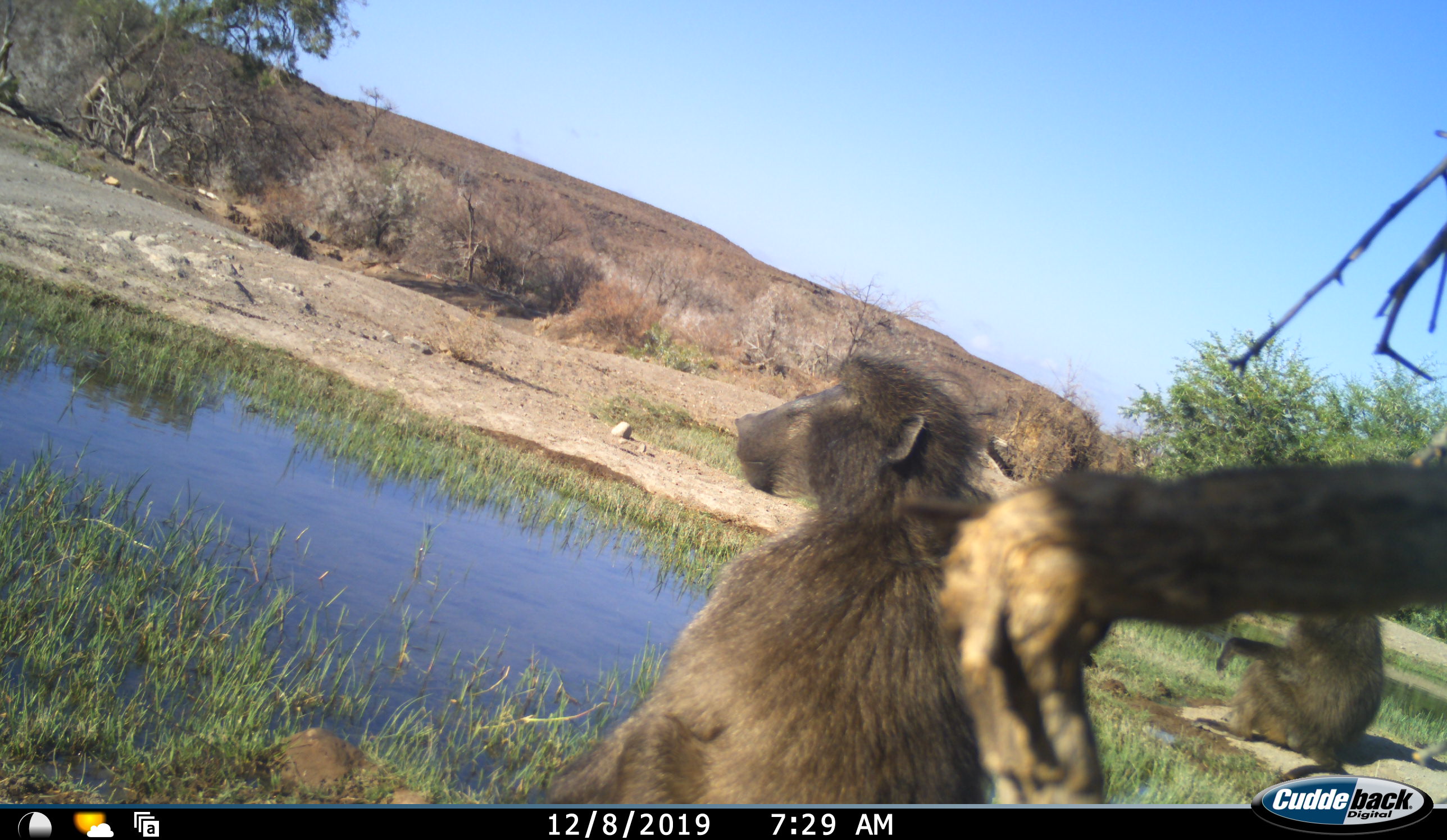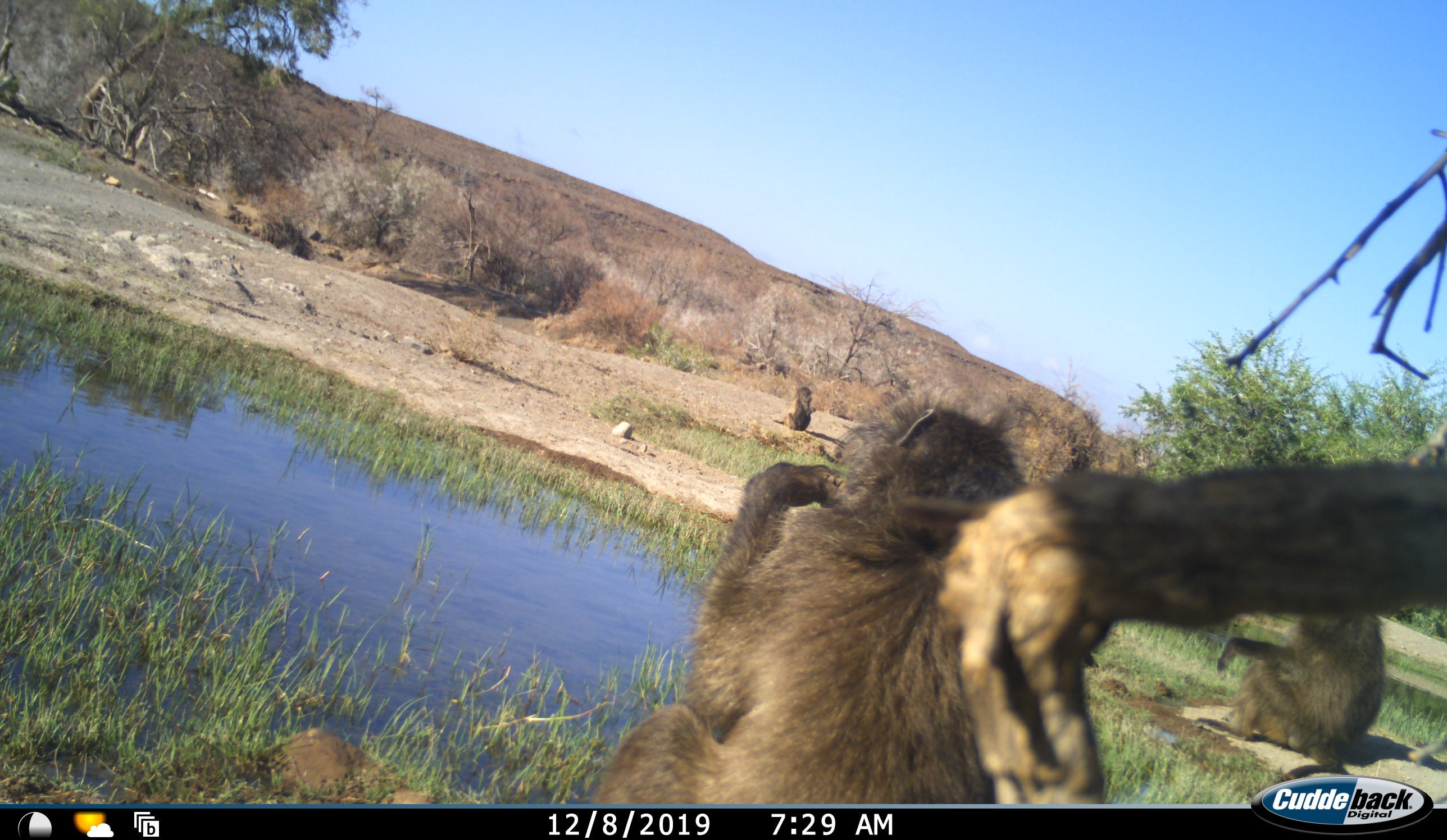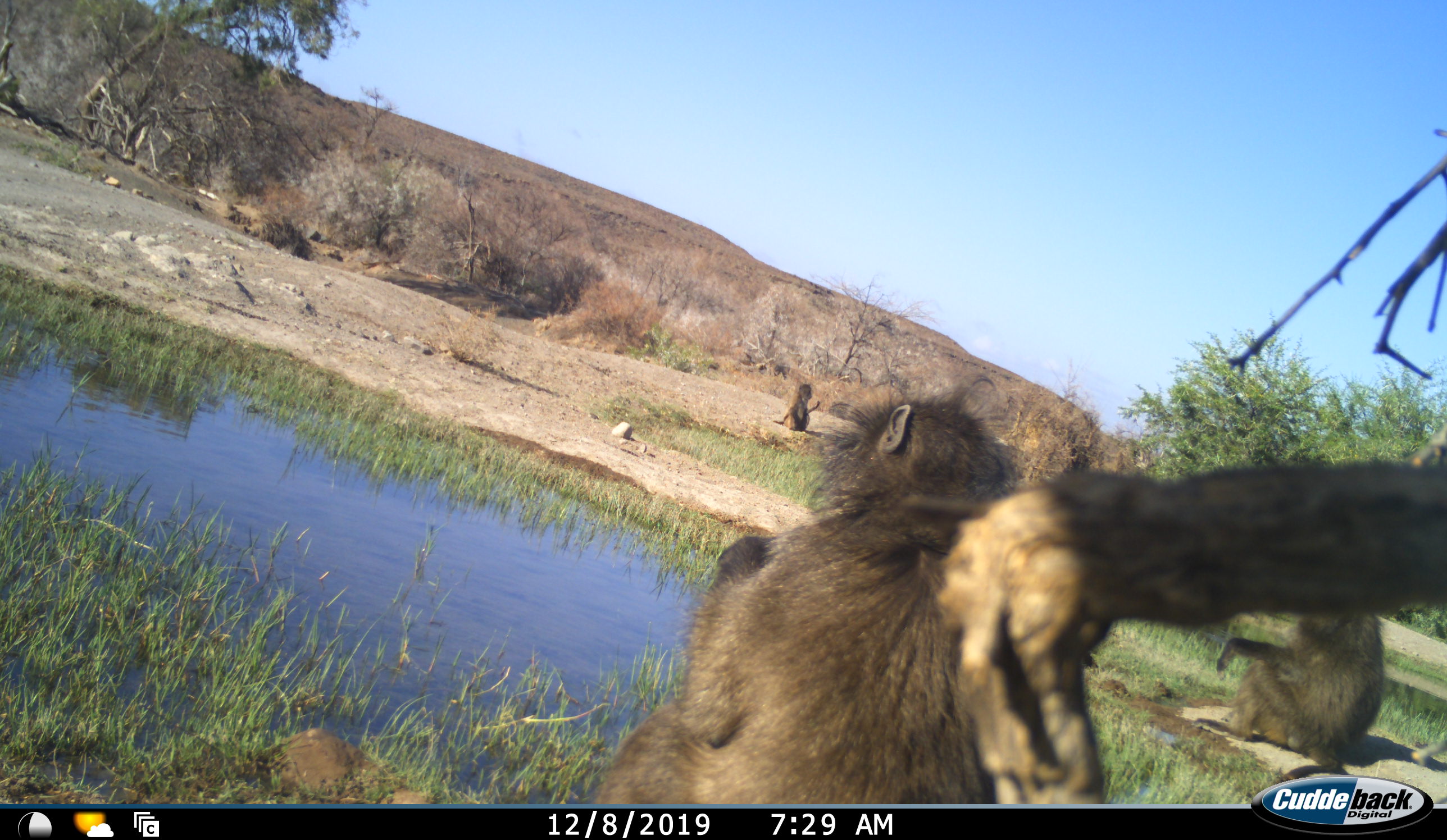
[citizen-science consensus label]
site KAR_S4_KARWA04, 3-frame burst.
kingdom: Animalia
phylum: Chordata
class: Mammalia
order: Primates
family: Cercopithecidae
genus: Papio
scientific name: Papio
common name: baboon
Baboon (Papio), count 3. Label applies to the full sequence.